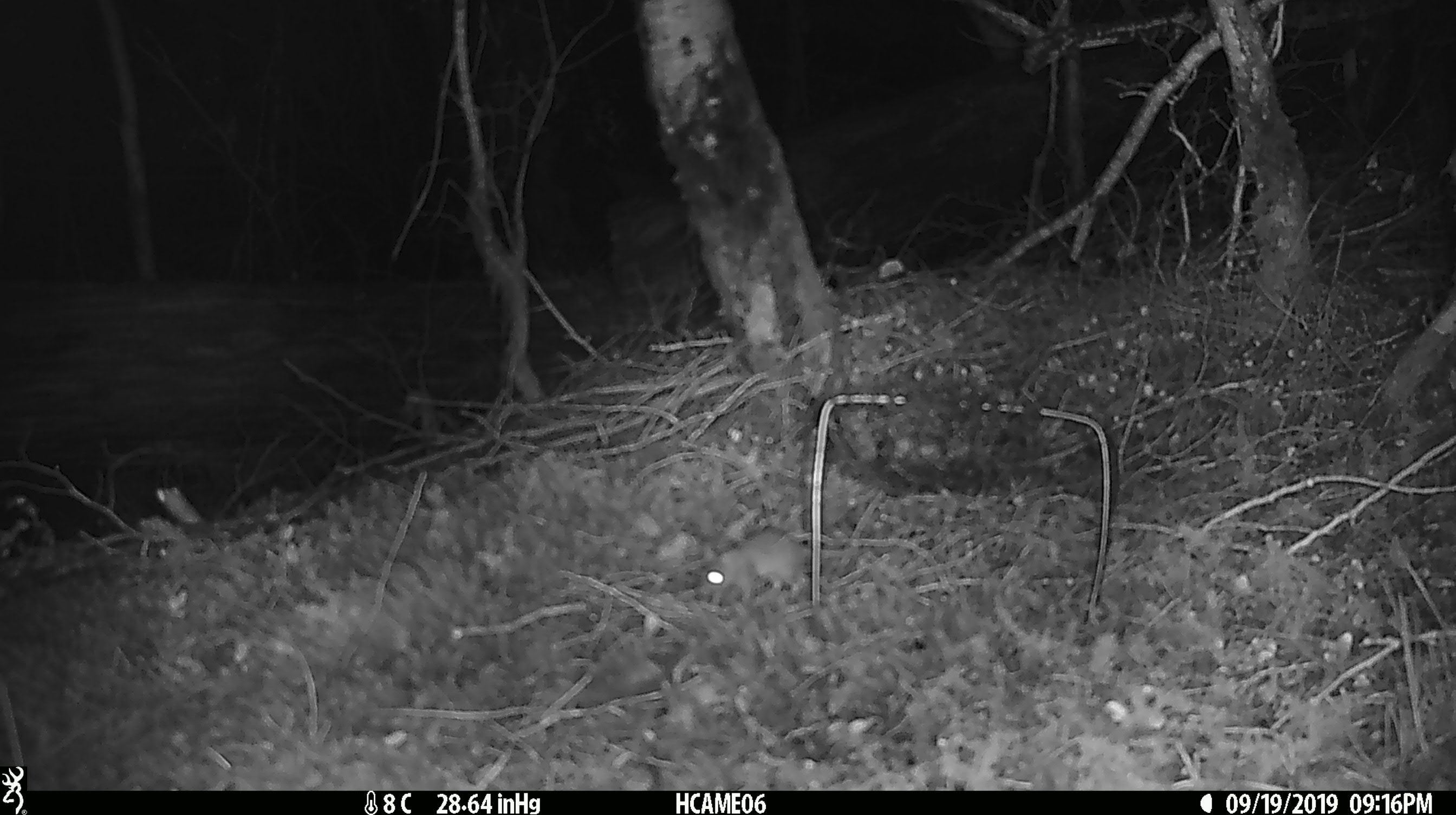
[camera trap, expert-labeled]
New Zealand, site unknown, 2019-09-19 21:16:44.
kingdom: Animalia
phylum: Chordata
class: Mammalia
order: Rodentia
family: Muridae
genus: Mus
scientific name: Mus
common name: mouse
Mouse (Mus).